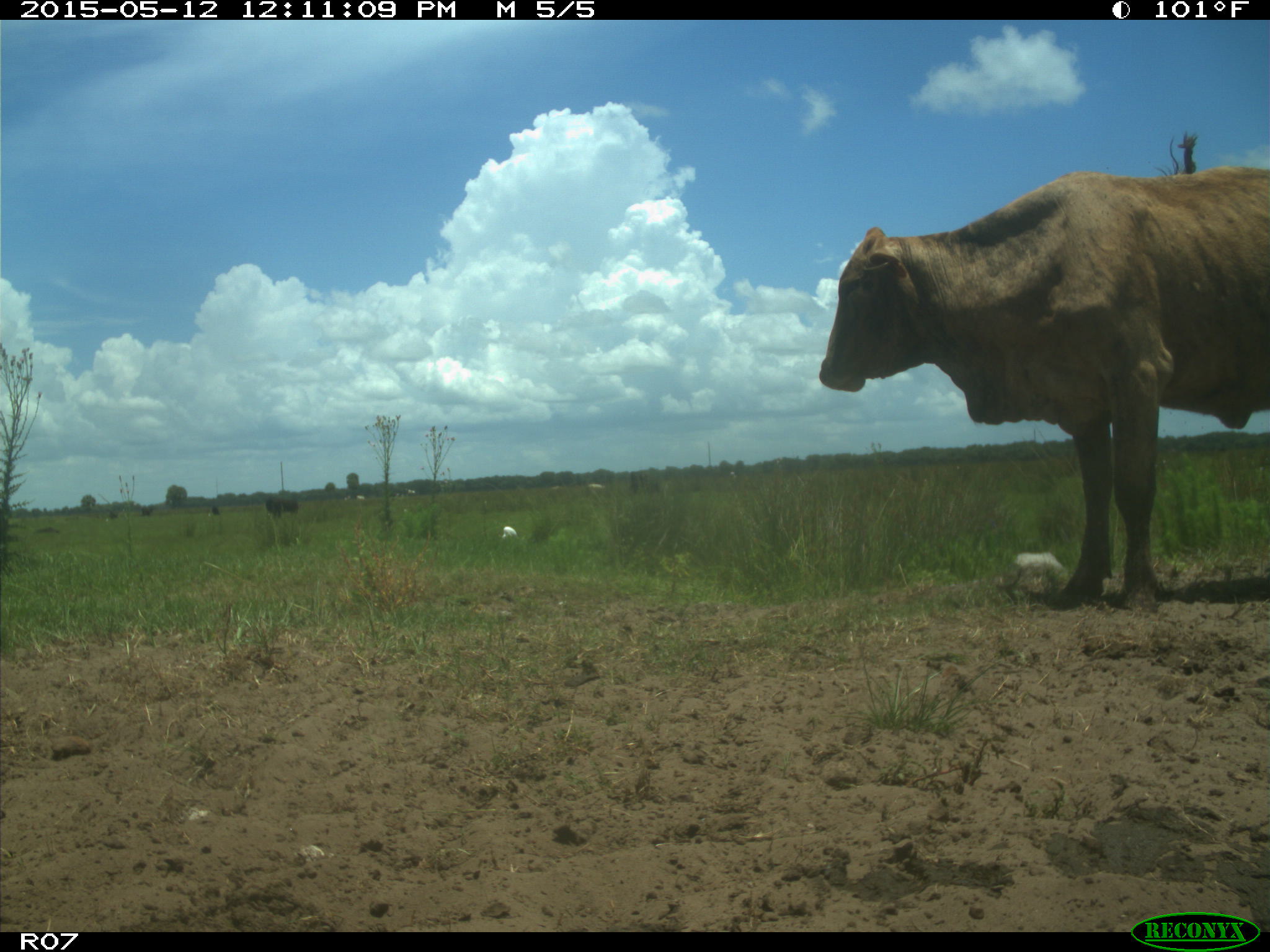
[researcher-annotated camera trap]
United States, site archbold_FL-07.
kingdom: Animalia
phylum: Chordata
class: Mammalia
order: Artiodactyla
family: Bovidae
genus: Bos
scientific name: Bos taurus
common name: domestic cow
Bos taurus (domestic cow).